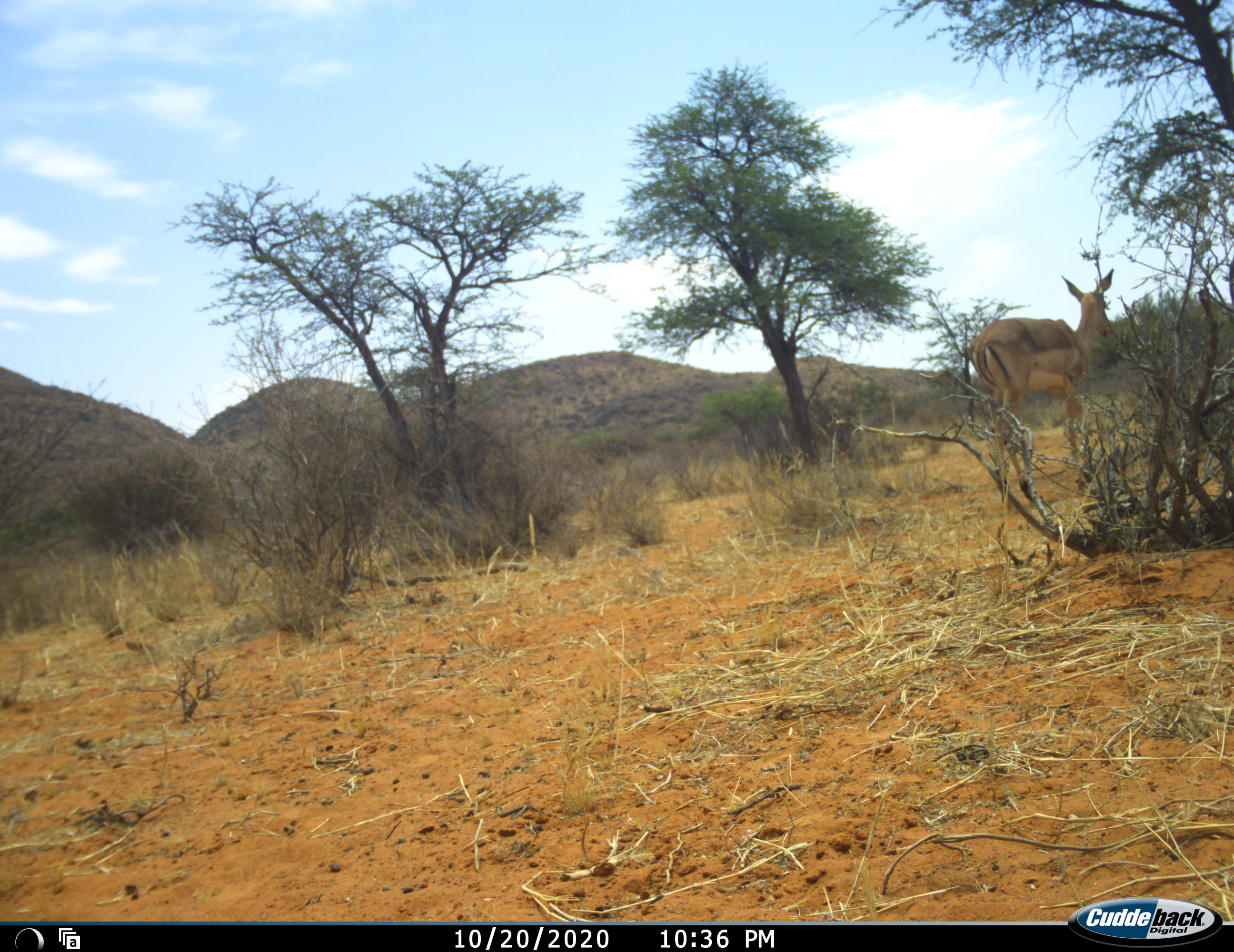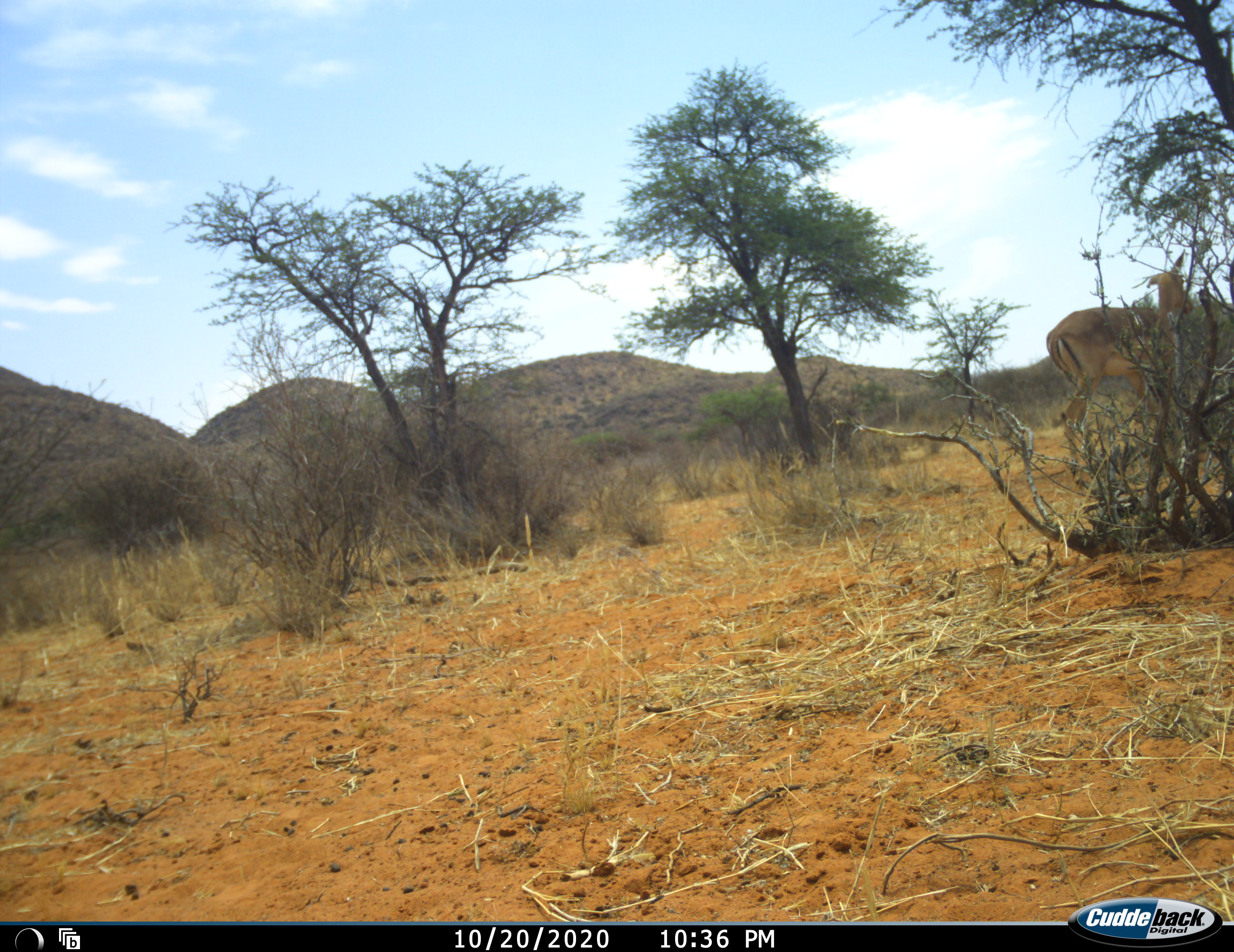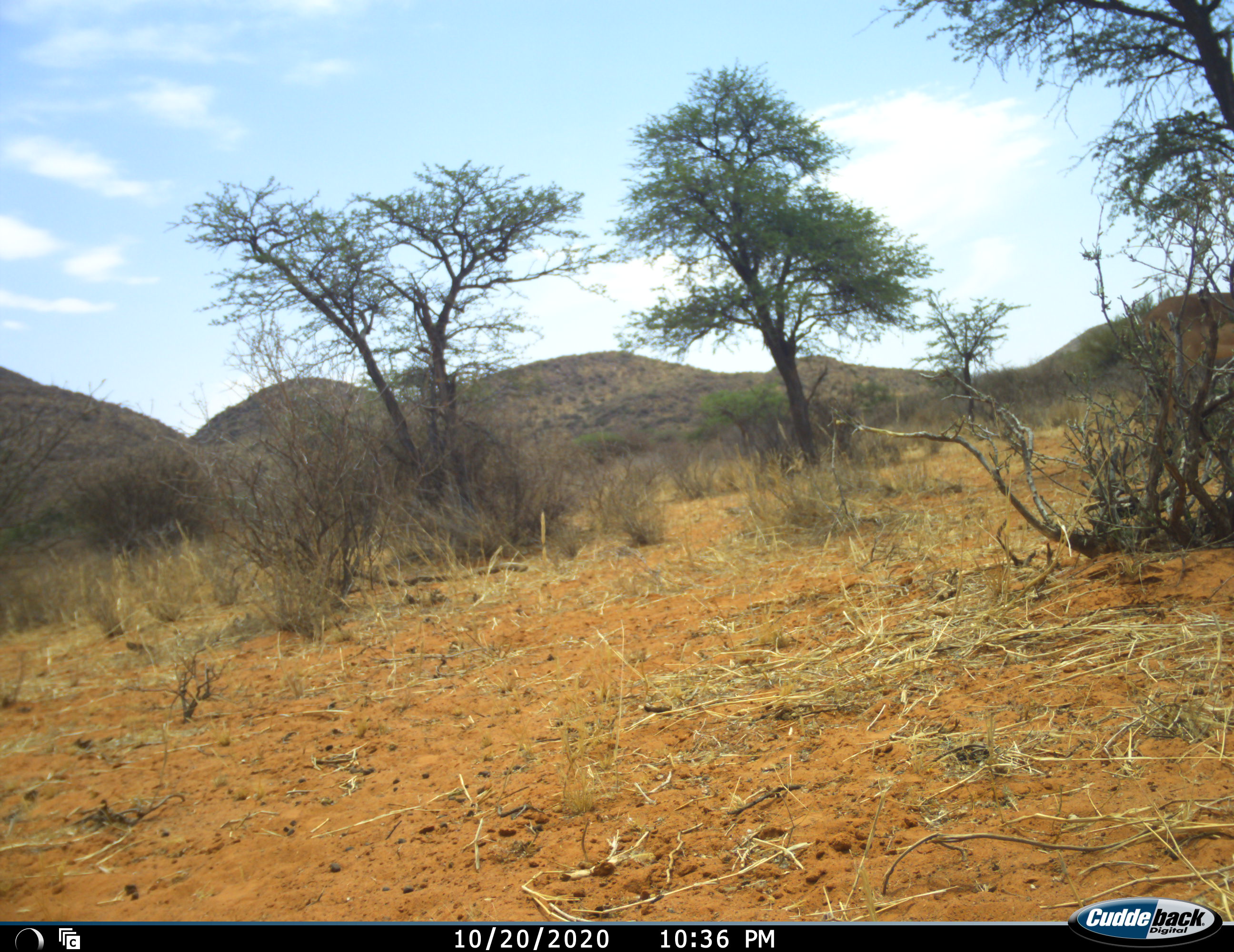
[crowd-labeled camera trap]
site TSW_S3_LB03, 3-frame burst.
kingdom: Animalia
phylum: Chordata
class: Mammalia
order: Artiodactyla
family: Bovidae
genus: Aepyceros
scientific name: Aepyceros melampus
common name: impala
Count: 1.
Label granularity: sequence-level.